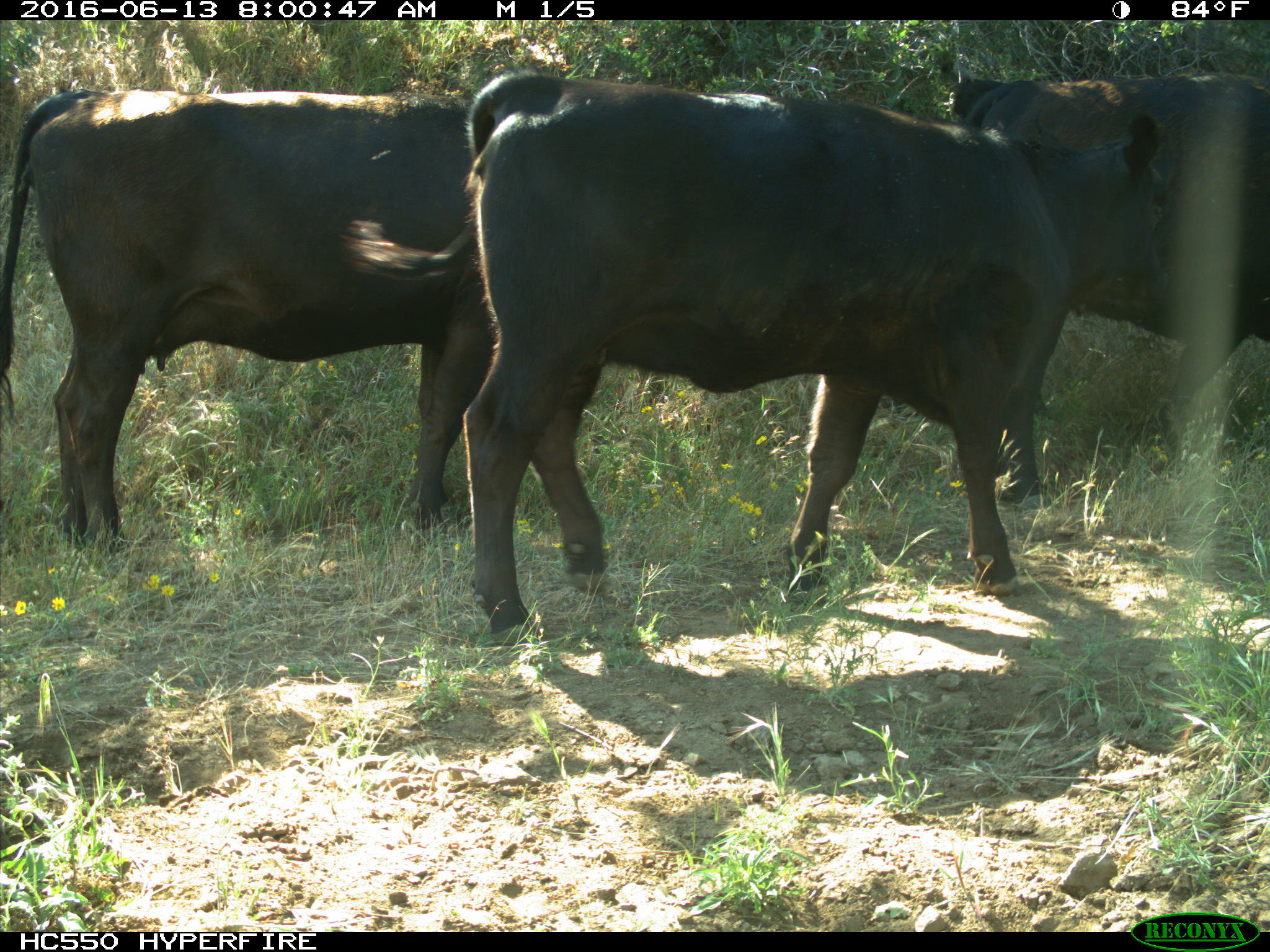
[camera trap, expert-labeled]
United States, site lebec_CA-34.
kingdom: Animalia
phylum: Chordata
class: Mammalia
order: Artiodactyla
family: Bovidae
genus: Bos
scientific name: Bos taurus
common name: domestic cow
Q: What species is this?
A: Bos taurus (domestic cow).